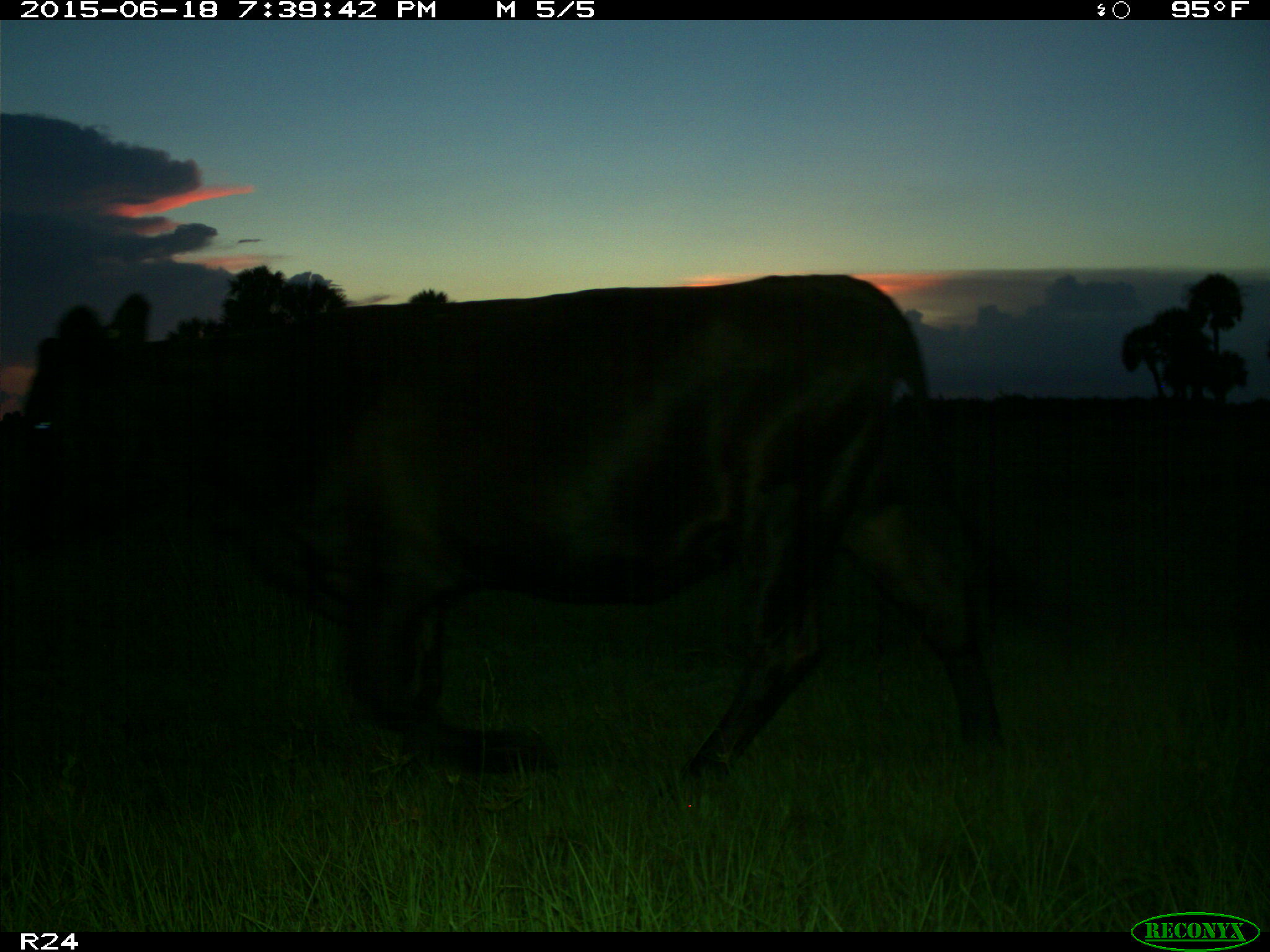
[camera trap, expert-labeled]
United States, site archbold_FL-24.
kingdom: Animalia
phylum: Chordata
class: Mammalia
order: Artiodactyla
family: Bovidae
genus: Bos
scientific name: Bos taurus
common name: domestic cow